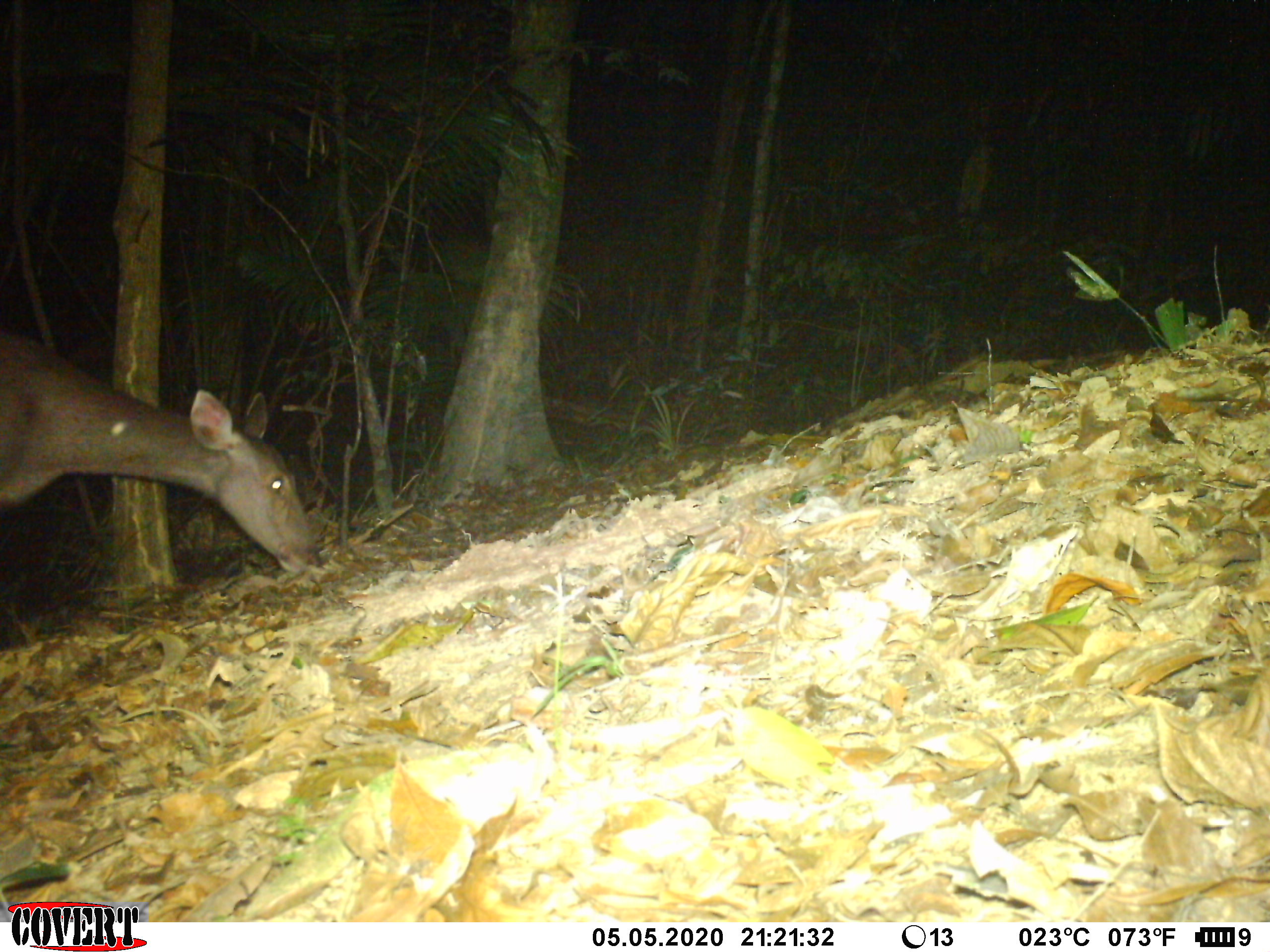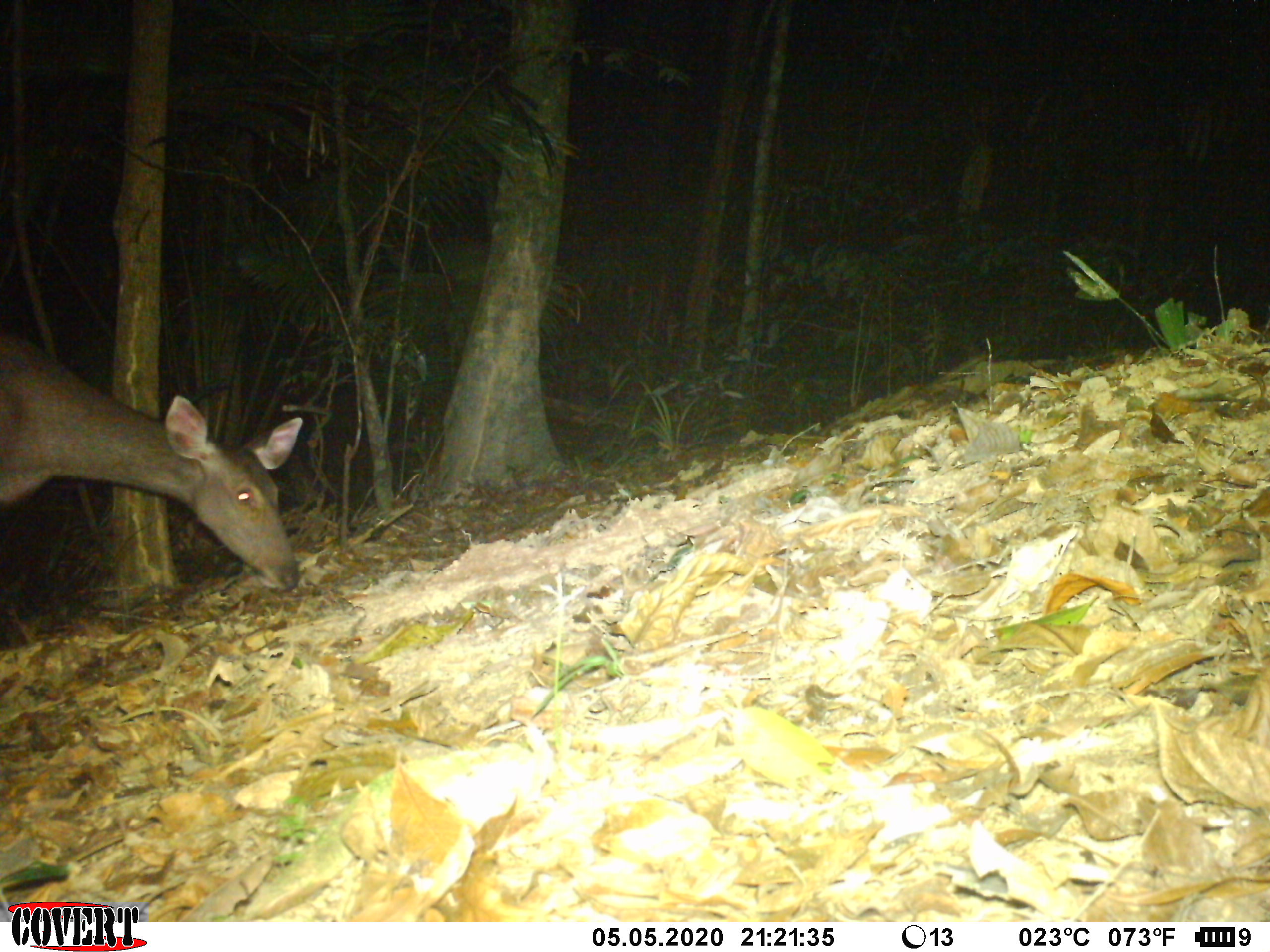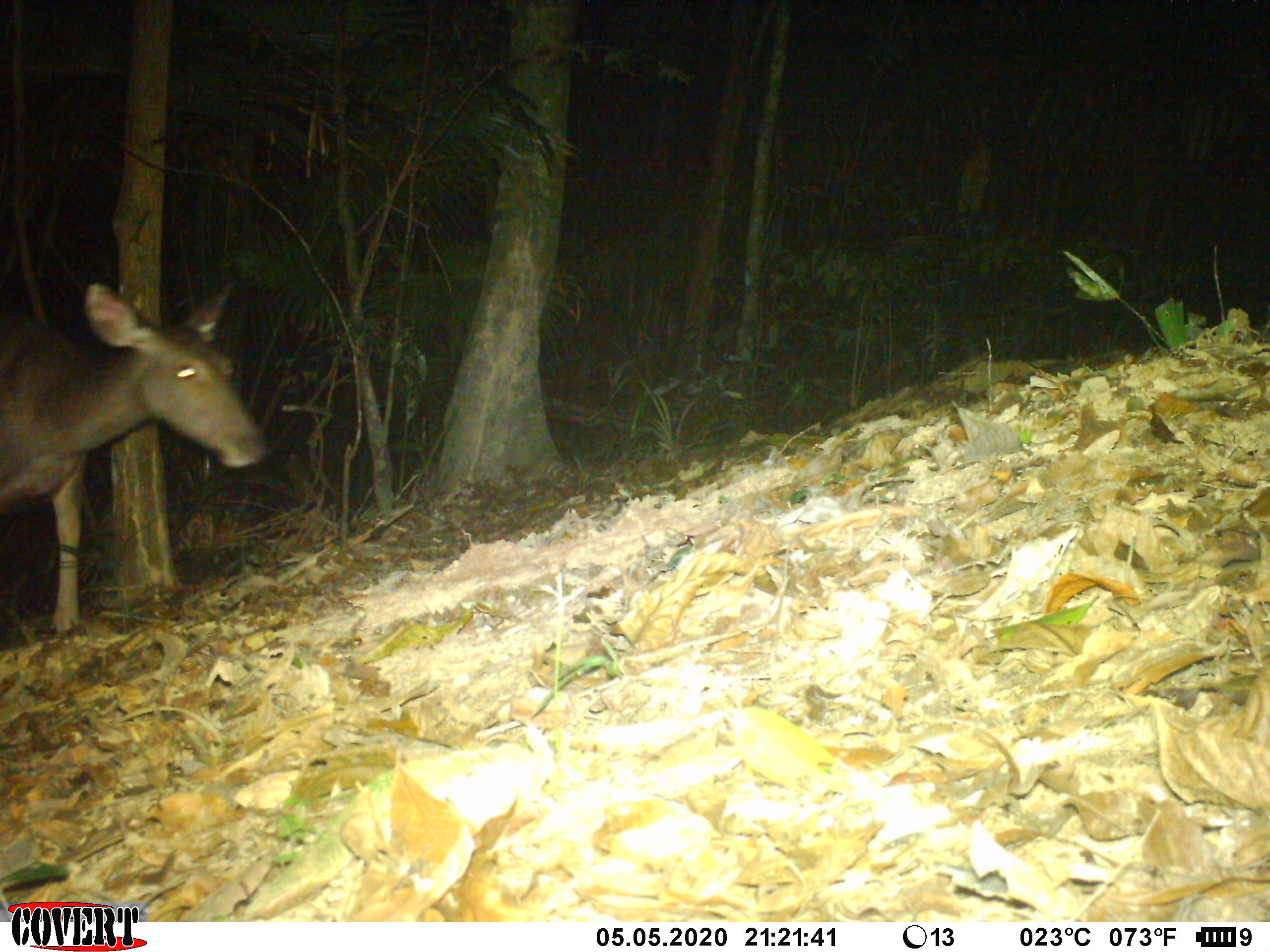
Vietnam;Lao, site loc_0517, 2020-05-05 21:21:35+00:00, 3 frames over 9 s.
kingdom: Animalia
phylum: Chordata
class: Mammalia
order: Artiodactyla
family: Cervidae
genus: Rusa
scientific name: Rusa unicolor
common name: sambar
Sambar (Rusa unicolor). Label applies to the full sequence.